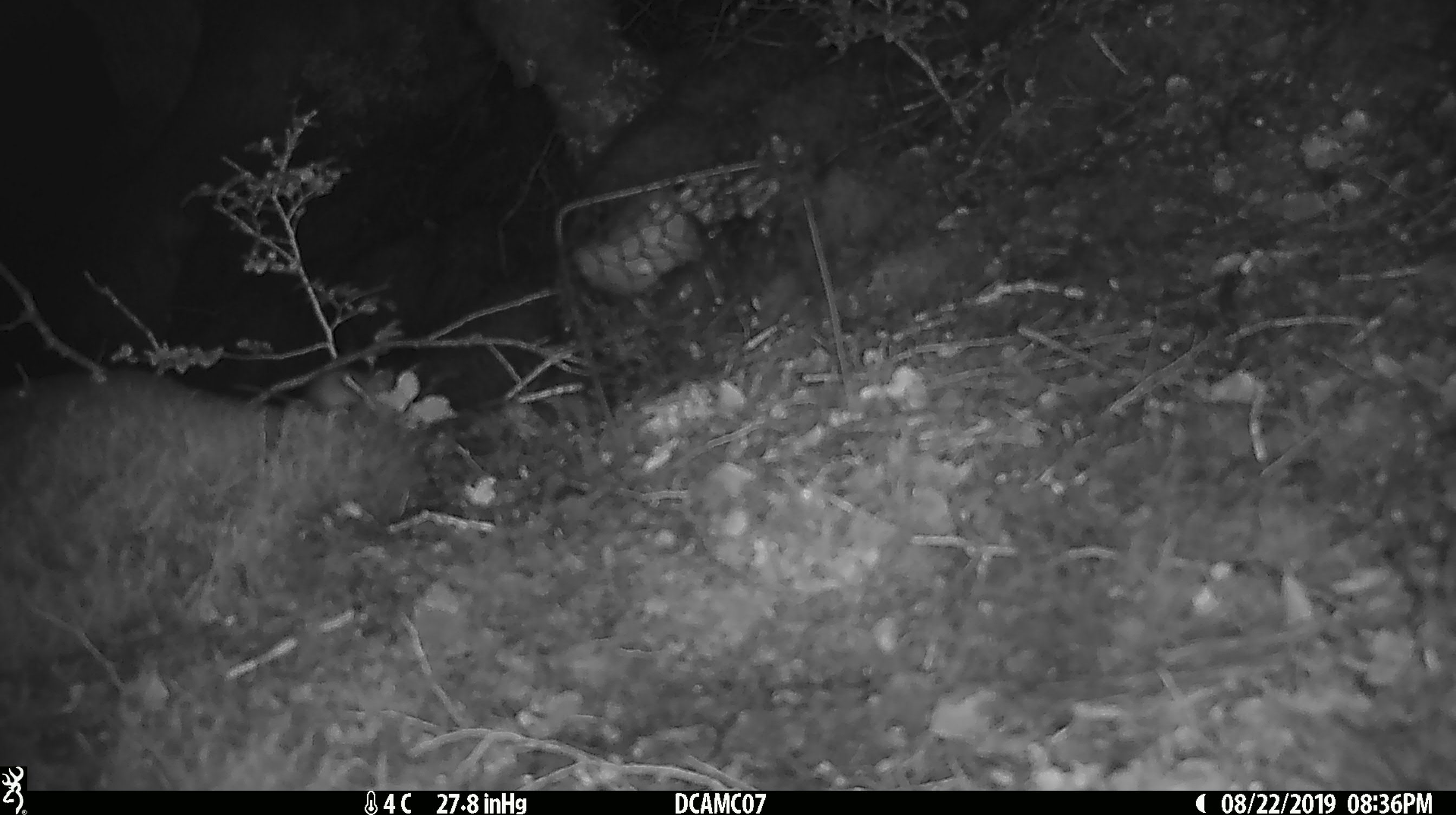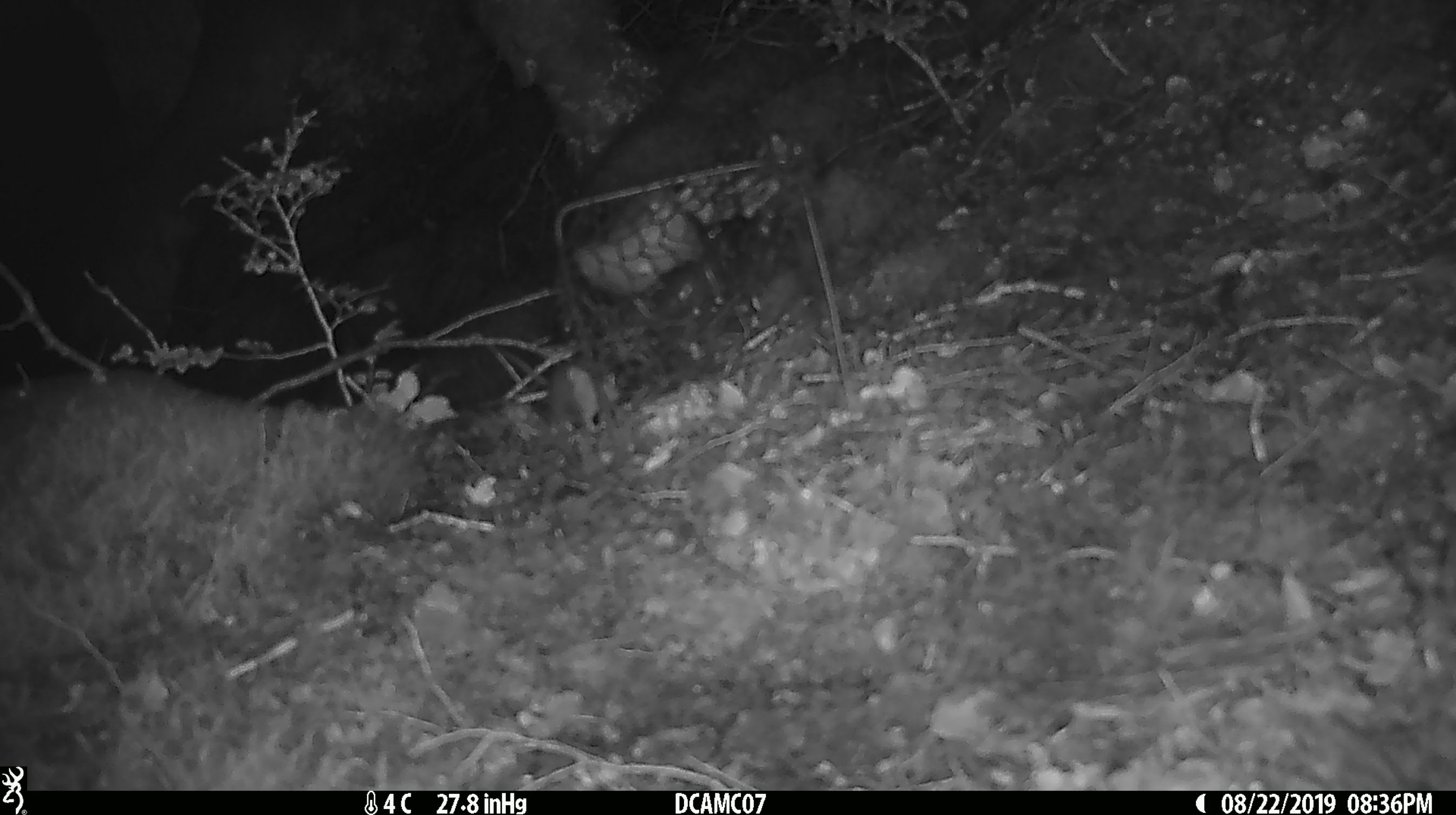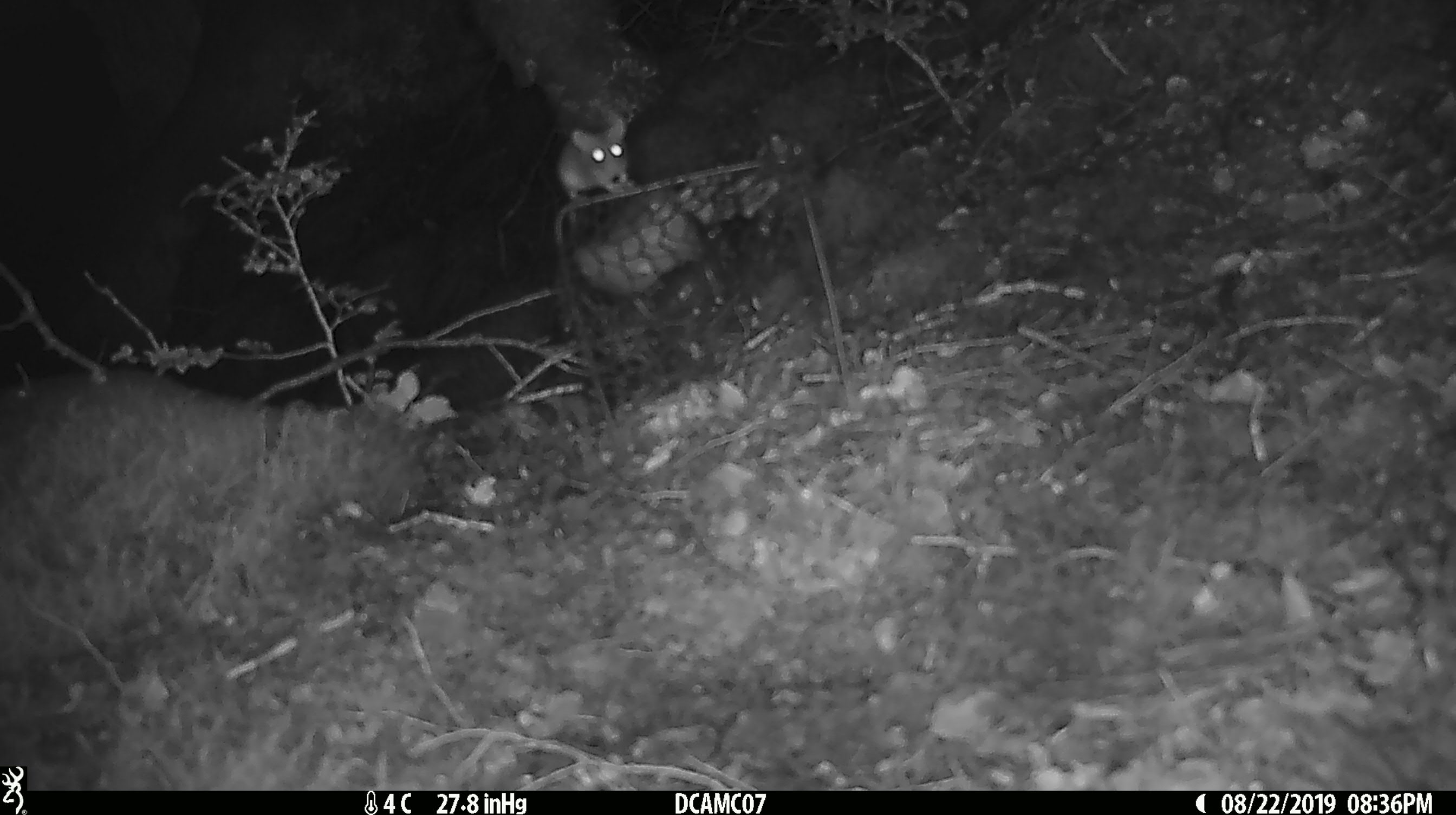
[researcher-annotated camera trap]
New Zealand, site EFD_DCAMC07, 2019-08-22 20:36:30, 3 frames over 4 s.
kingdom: Animalia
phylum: Chordata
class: Mammalia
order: Rodentia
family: Muridae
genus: Mus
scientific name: Mus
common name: mouse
Mouse (Mus).